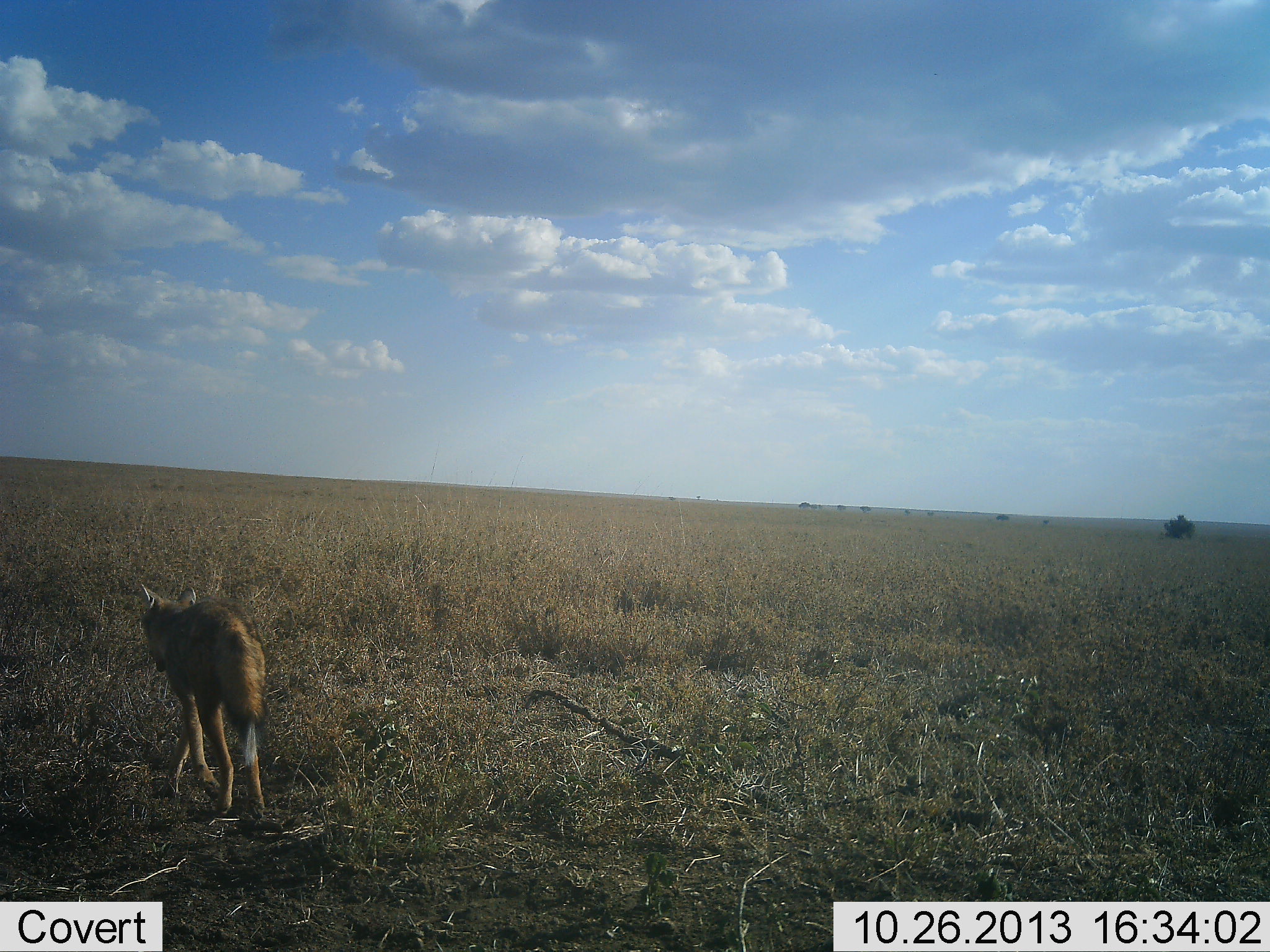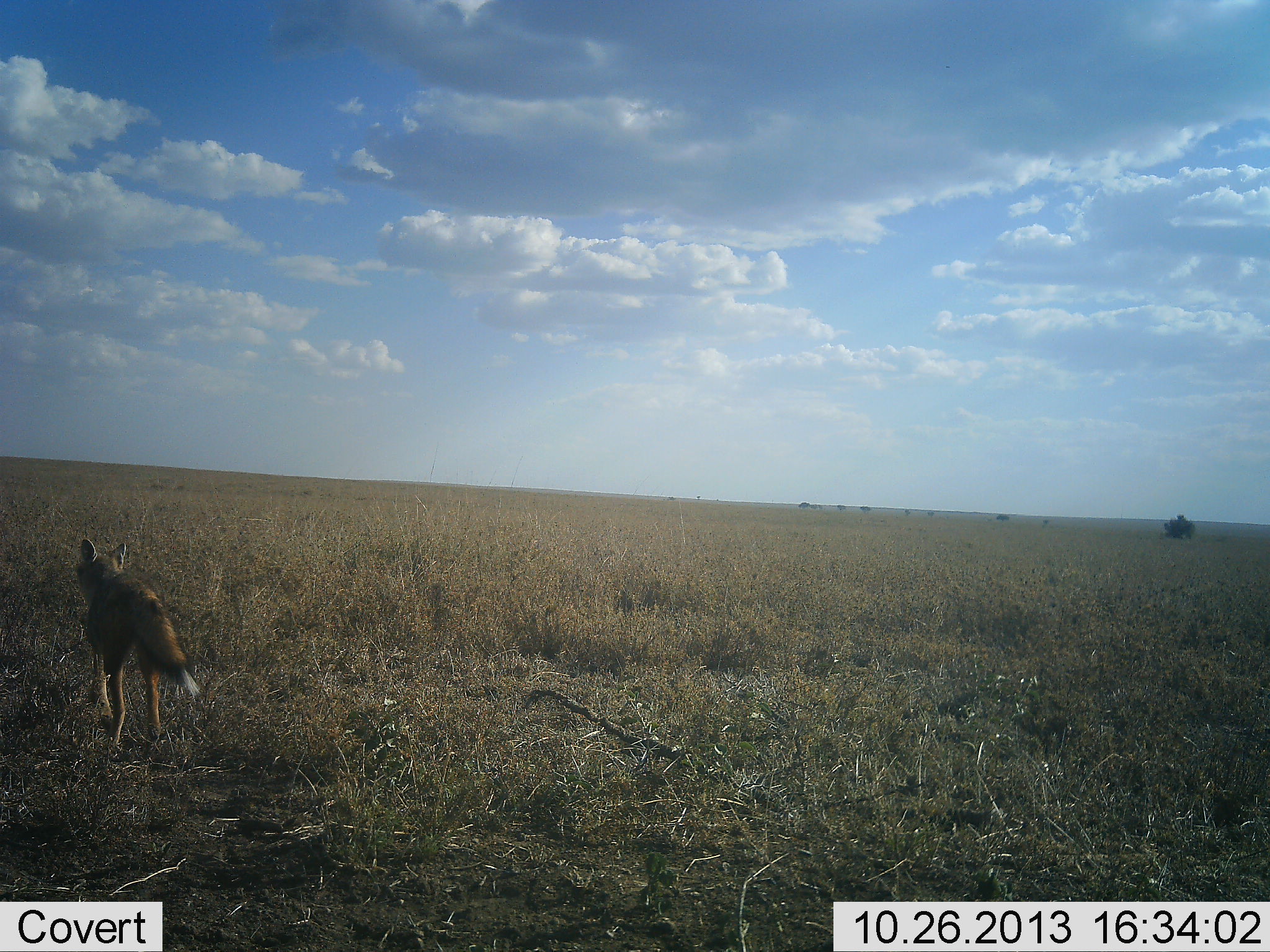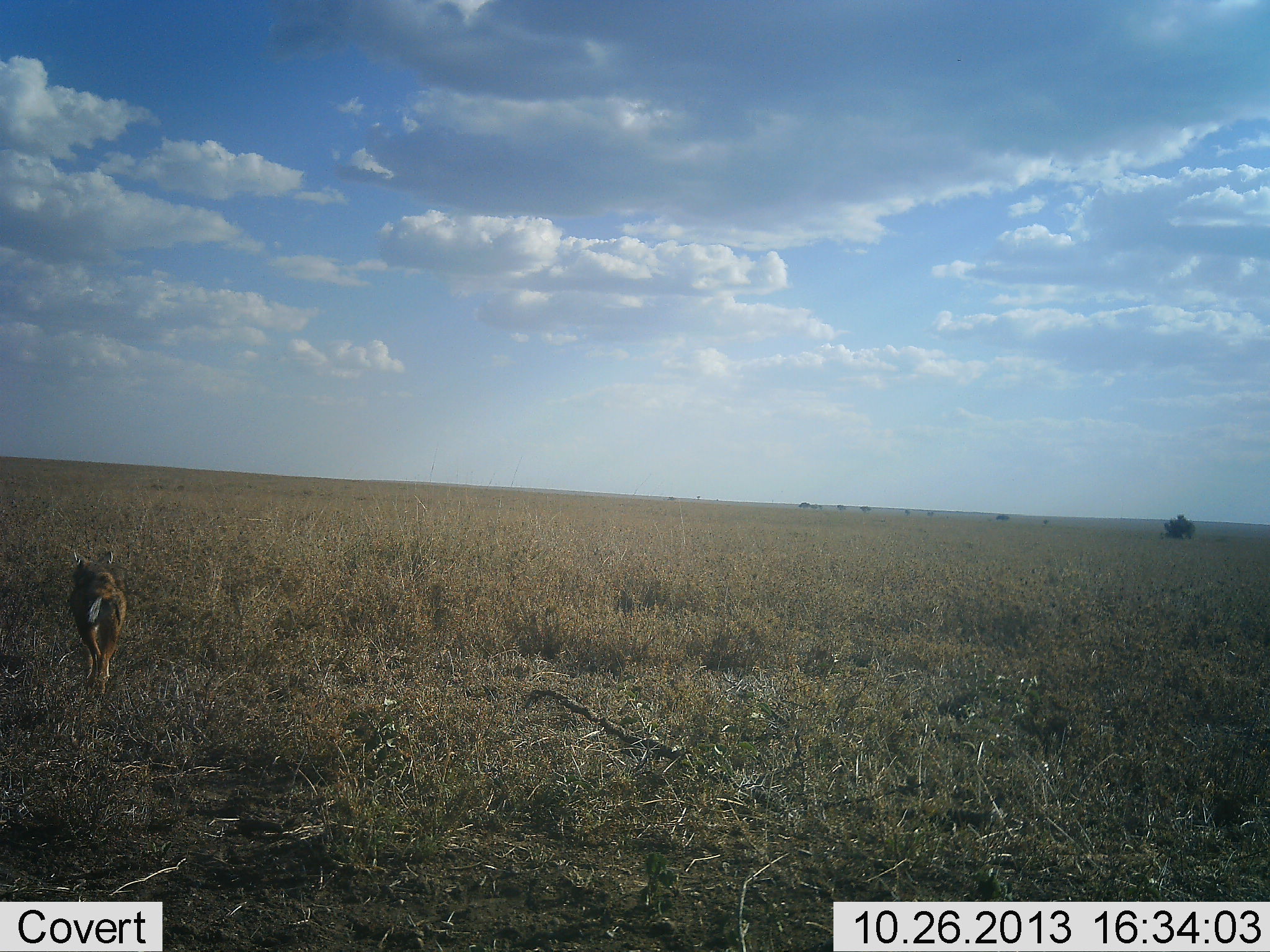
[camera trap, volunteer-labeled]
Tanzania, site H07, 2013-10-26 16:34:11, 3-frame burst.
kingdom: Animalia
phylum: Chordata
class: Mammalia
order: Carnivora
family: Canidae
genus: Lupulella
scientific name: Lupulella mesomelas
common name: black-backed jackal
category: jackal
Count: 1.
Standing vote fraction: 0%.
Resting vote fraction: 0%.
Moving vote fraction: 100%.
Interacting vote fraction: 0%.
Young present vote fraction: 0%.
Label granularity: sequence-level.